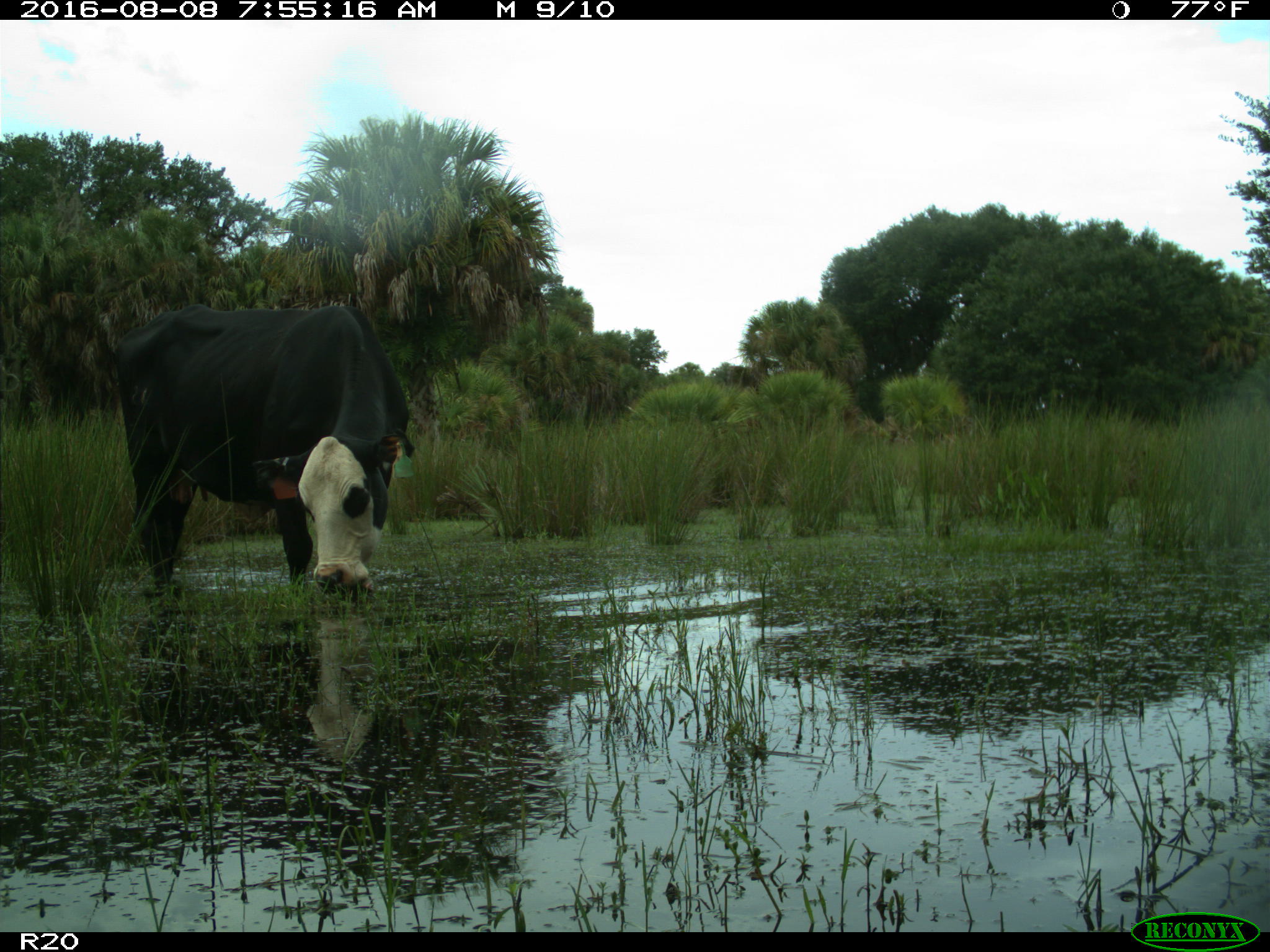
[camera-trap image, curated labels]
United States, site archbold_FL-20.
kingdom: Animalia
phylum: Chordata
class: Mammalia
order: Artiodactyla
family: Bovidae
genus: Bos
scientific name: Bos taurus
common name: domestic cow